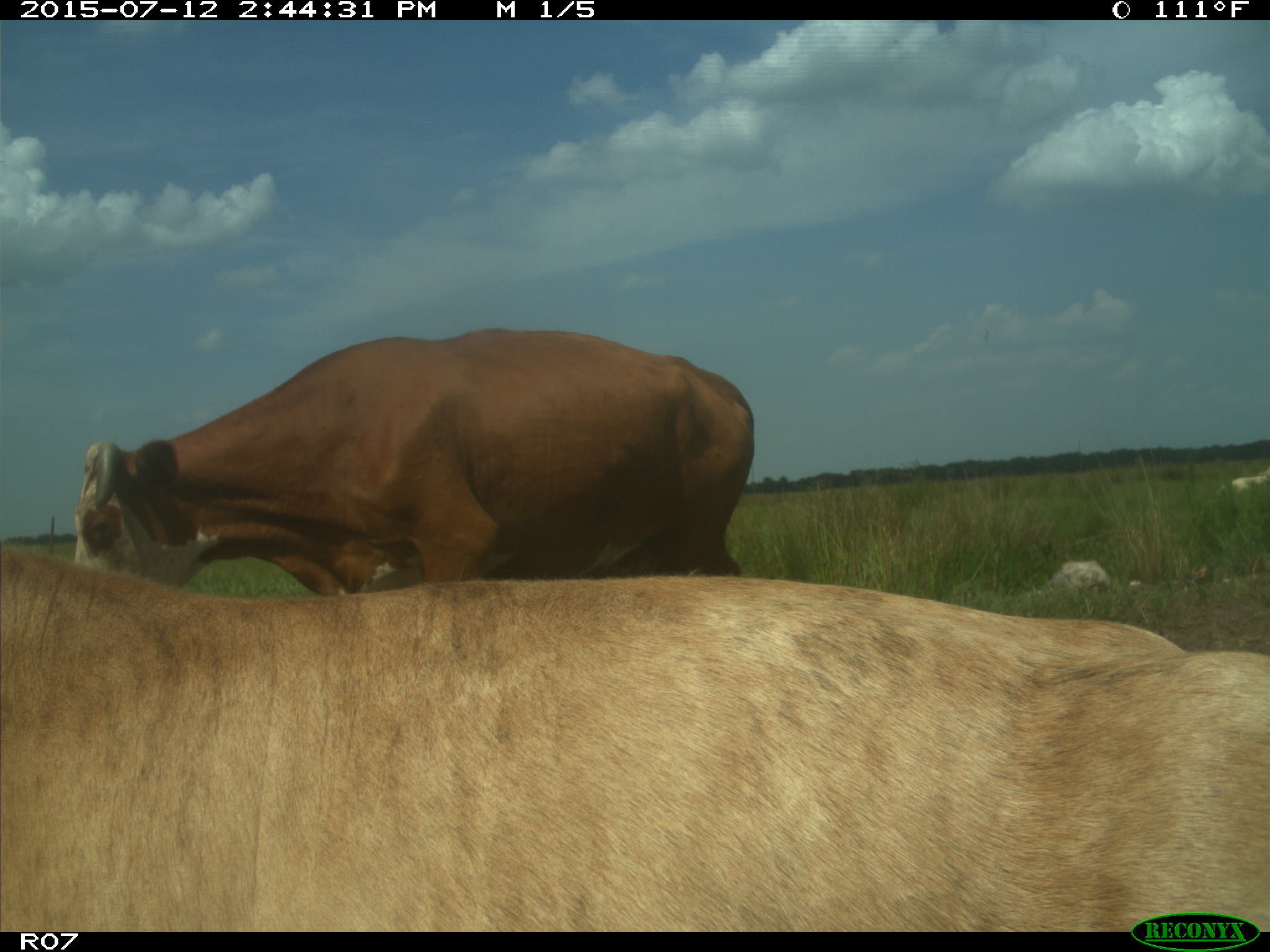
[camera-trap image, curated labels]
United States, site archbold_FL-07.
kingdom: Animalia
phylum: Chordata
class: Mammalia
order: Artiodactyla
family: Bovidae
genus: Bos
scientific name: Bos taurus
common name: domestic cow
Bos taurus (domestic cow).